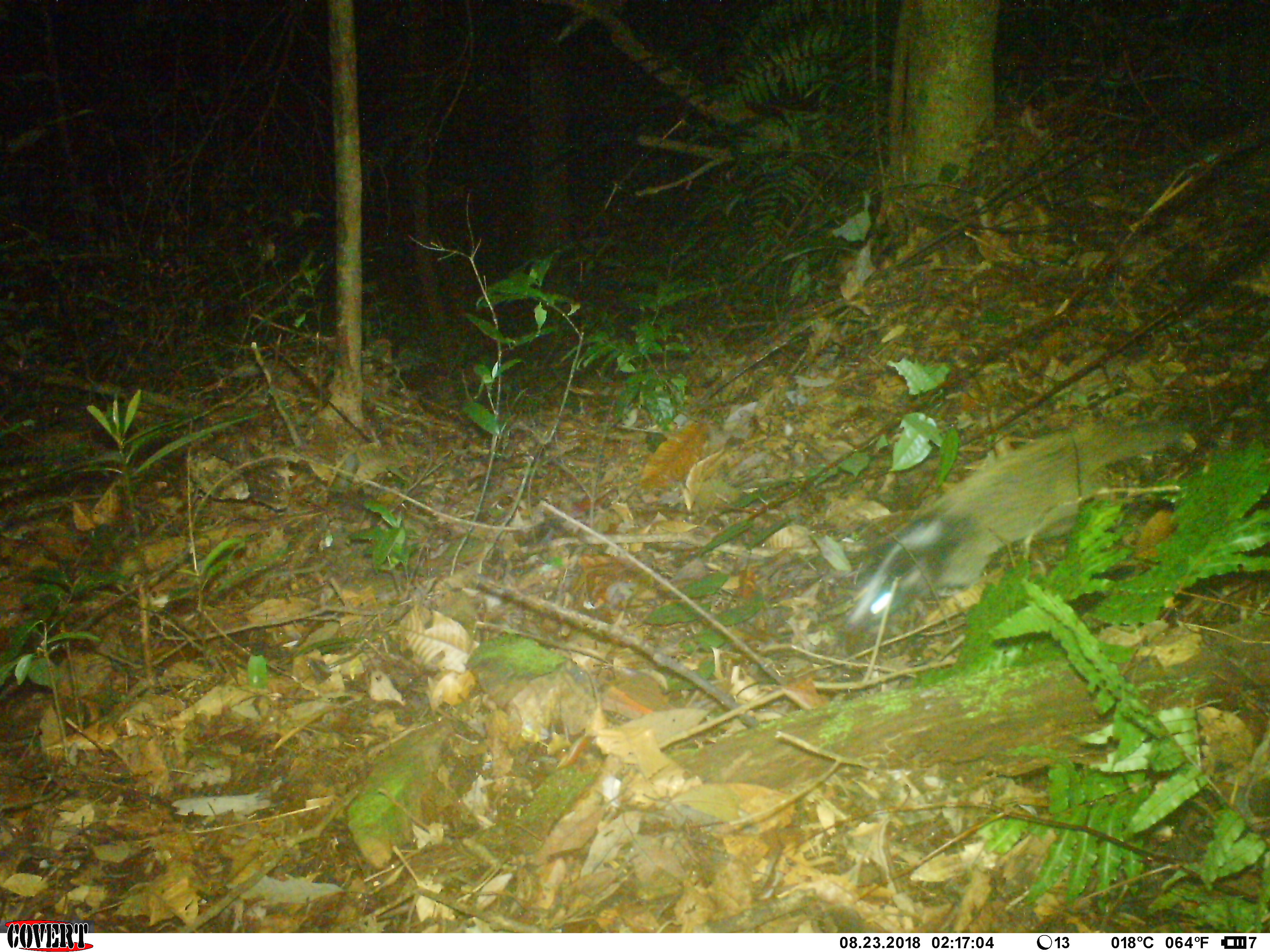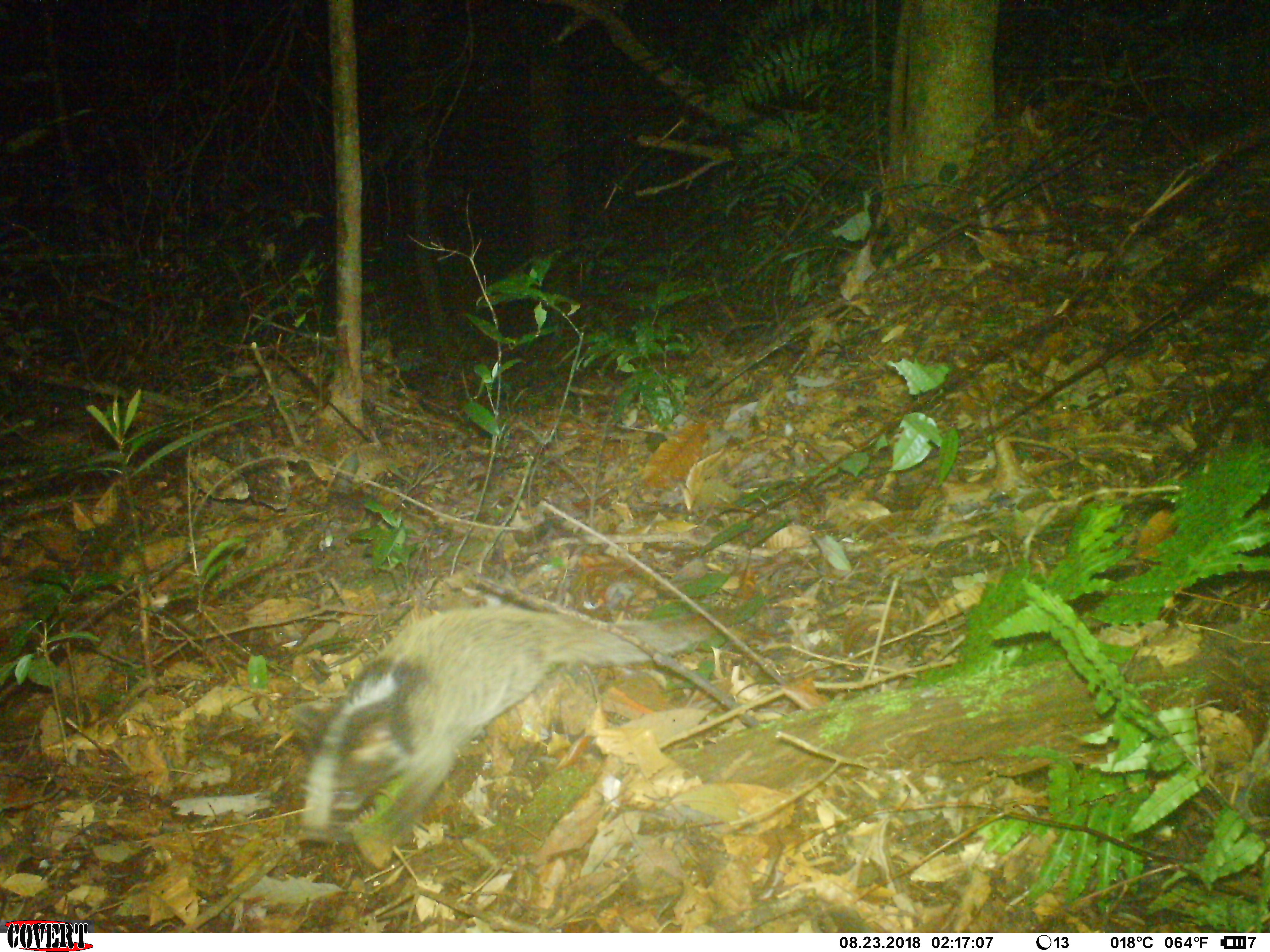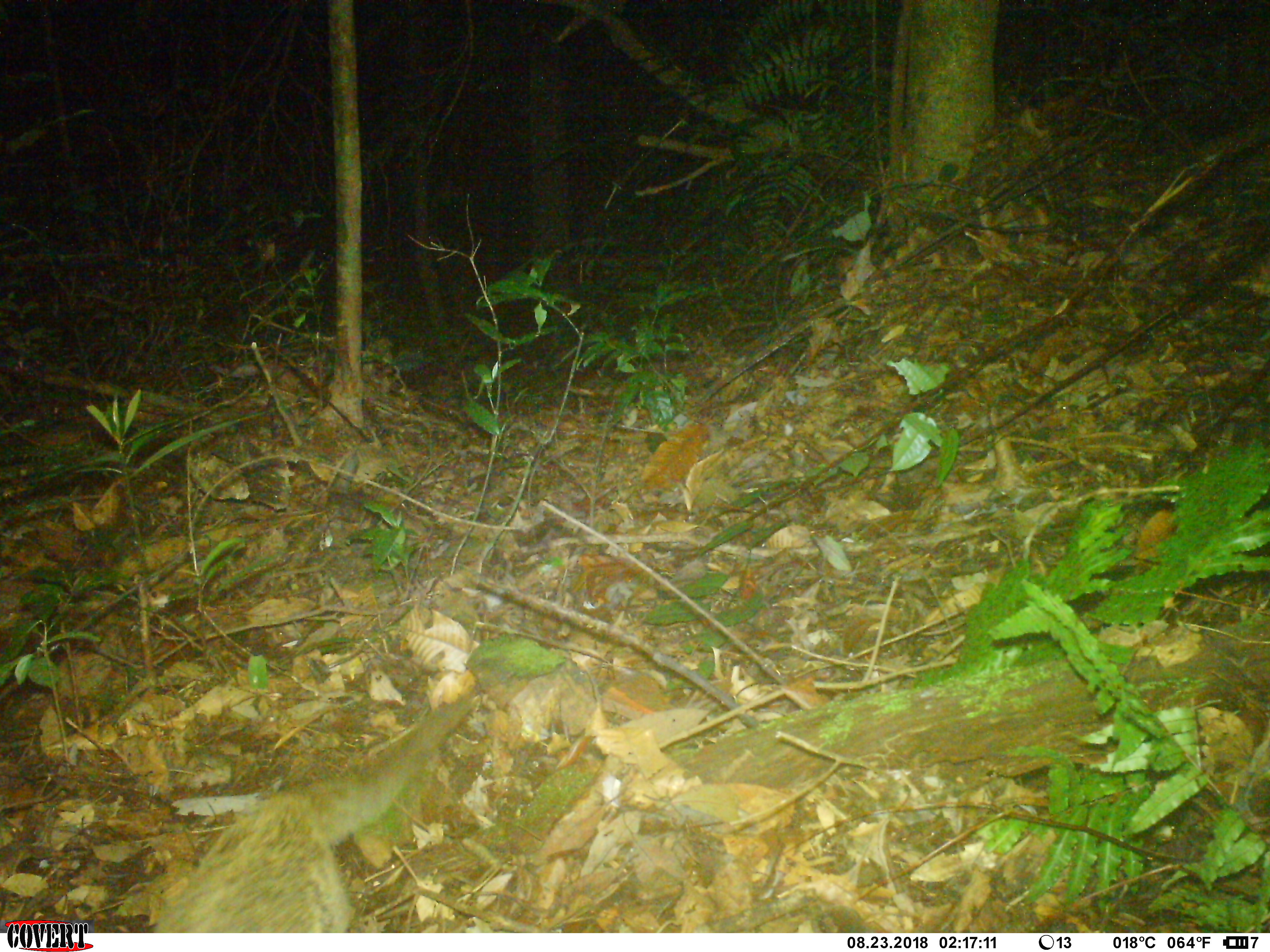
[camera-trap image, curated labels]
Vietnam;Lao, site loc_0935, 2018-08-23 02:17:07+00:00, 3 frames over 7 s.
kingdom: Animalia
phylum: Chordata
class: Mammalia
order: Carnivora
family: Viverridae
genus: Paguma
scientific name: Paguma larvata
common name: masked palm civet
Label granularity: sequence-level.